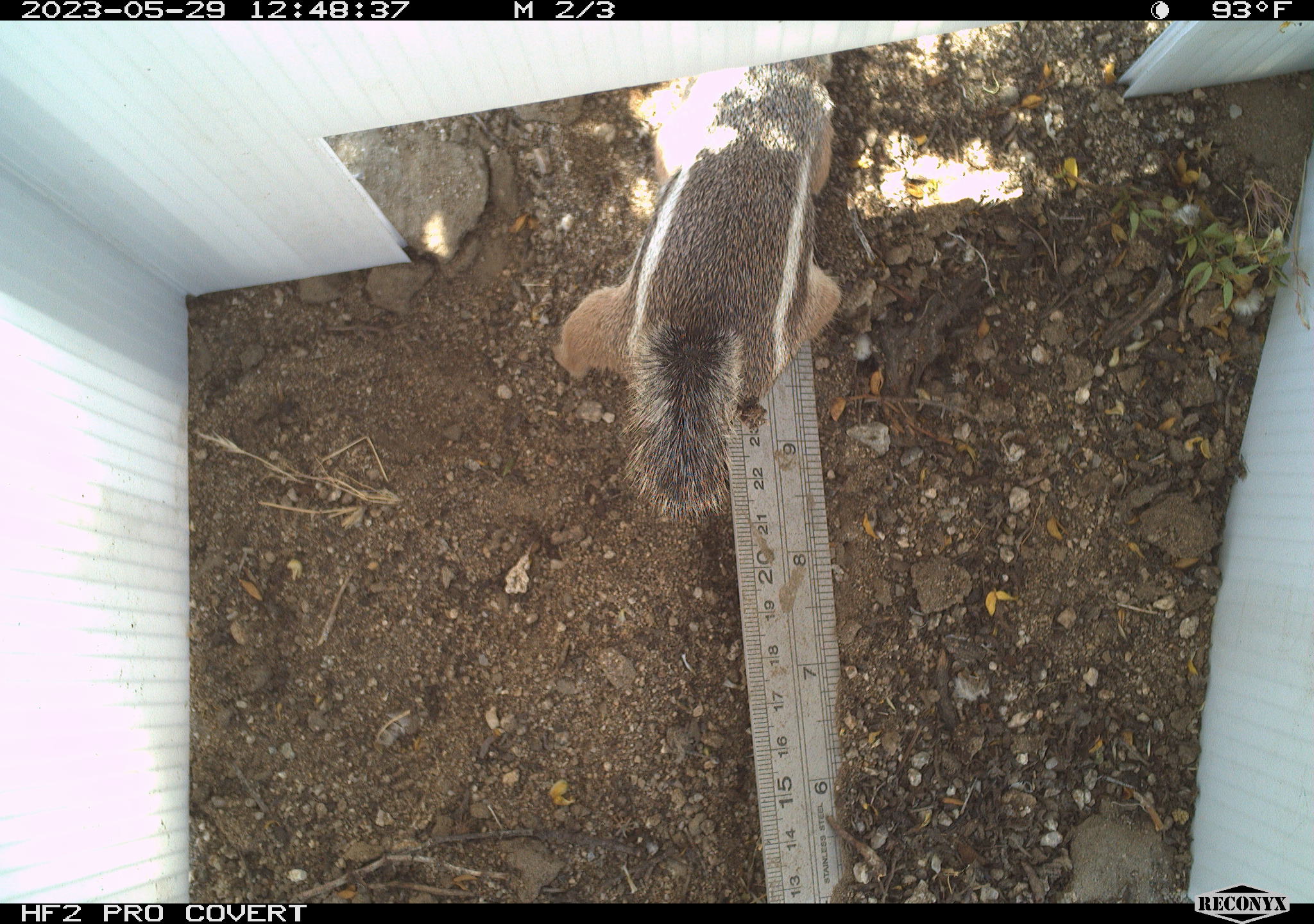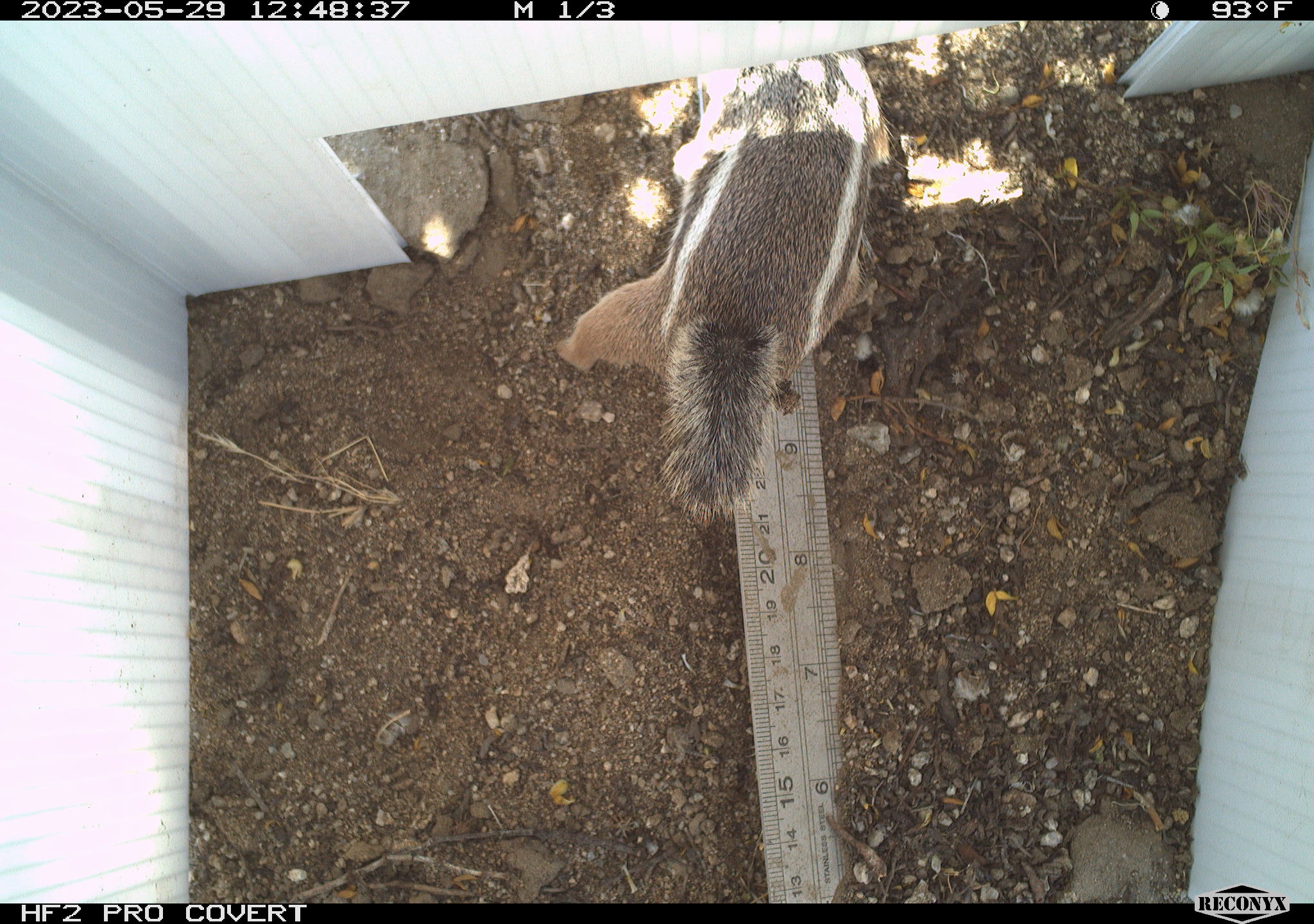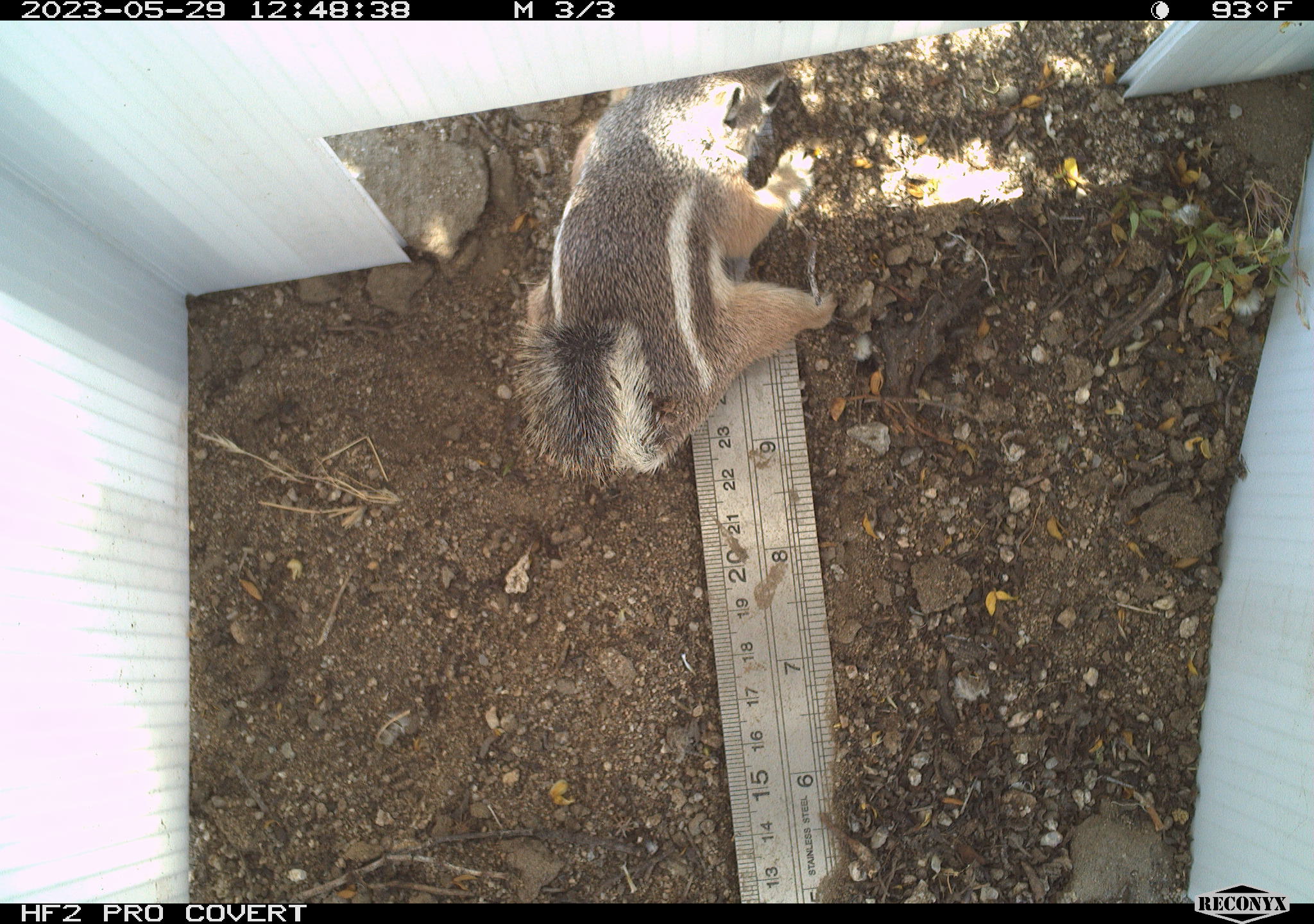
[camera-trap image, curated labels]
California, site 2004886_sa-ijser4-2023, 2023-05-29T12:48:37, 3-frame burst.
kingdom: Animalia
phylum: Chordata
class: Mammalia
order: Rodentia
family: Sciuridae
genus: Ammospermophilus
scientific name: Ammospermophilus leucurus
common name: white-tailed antelope squirrel